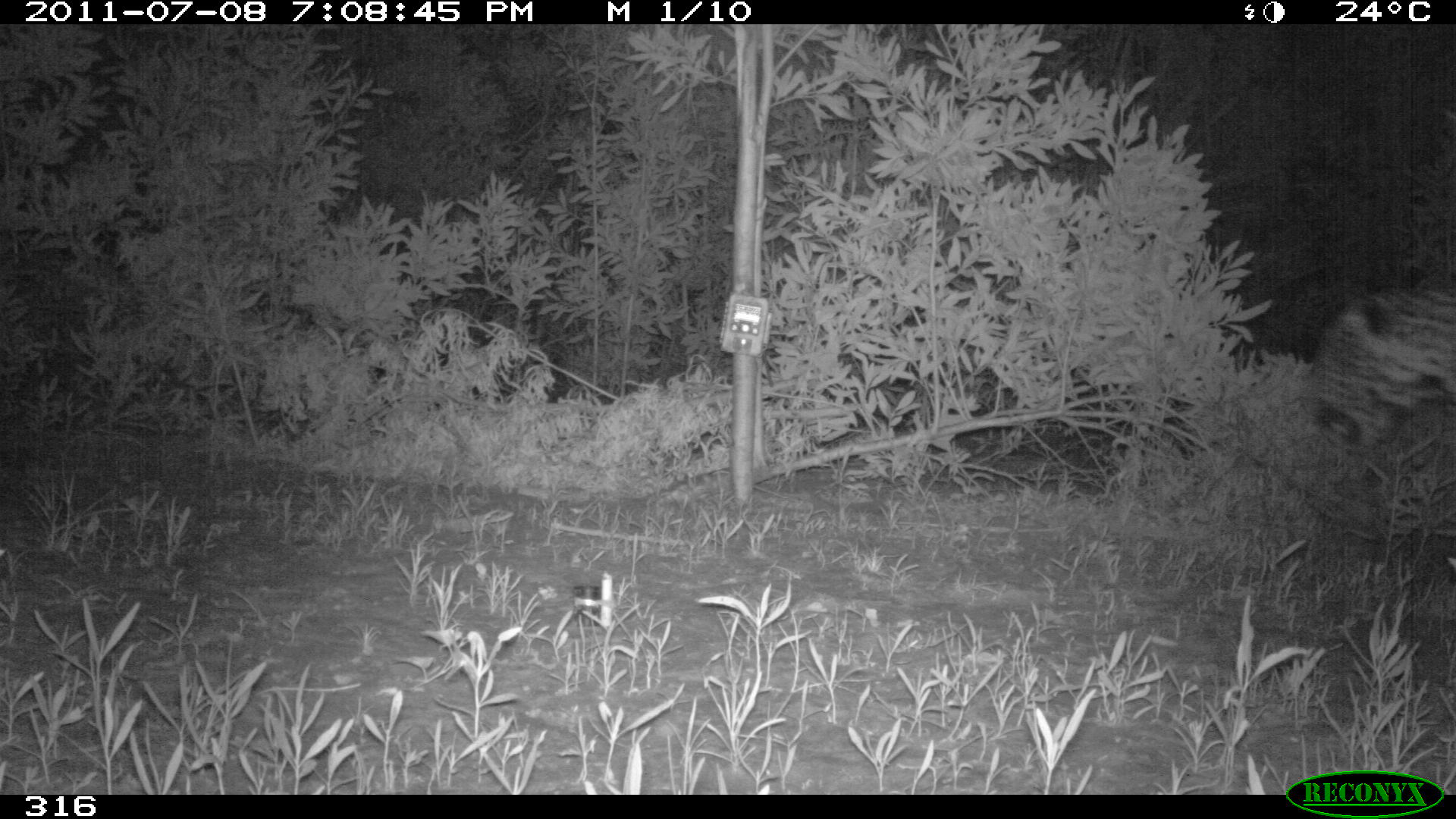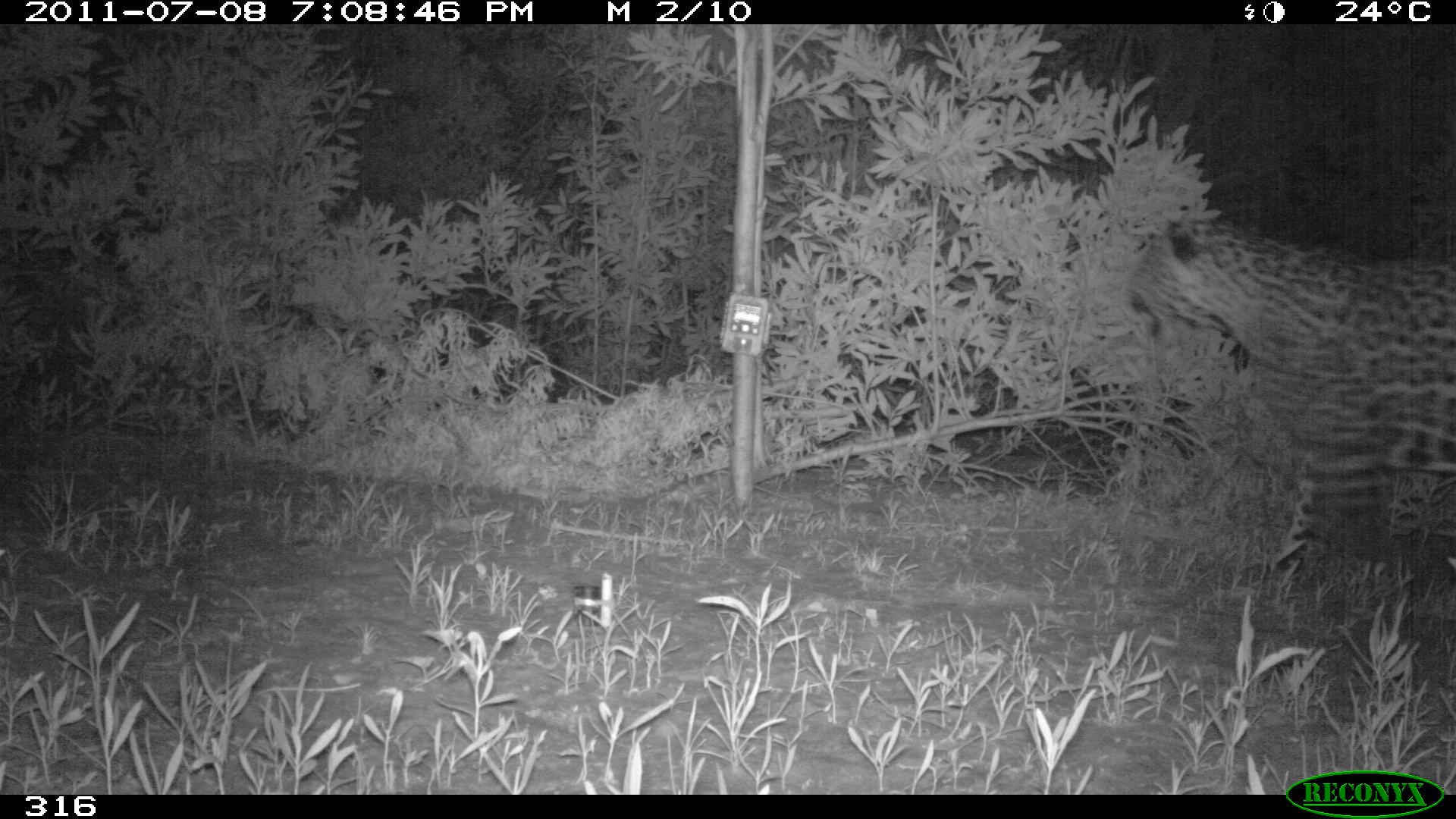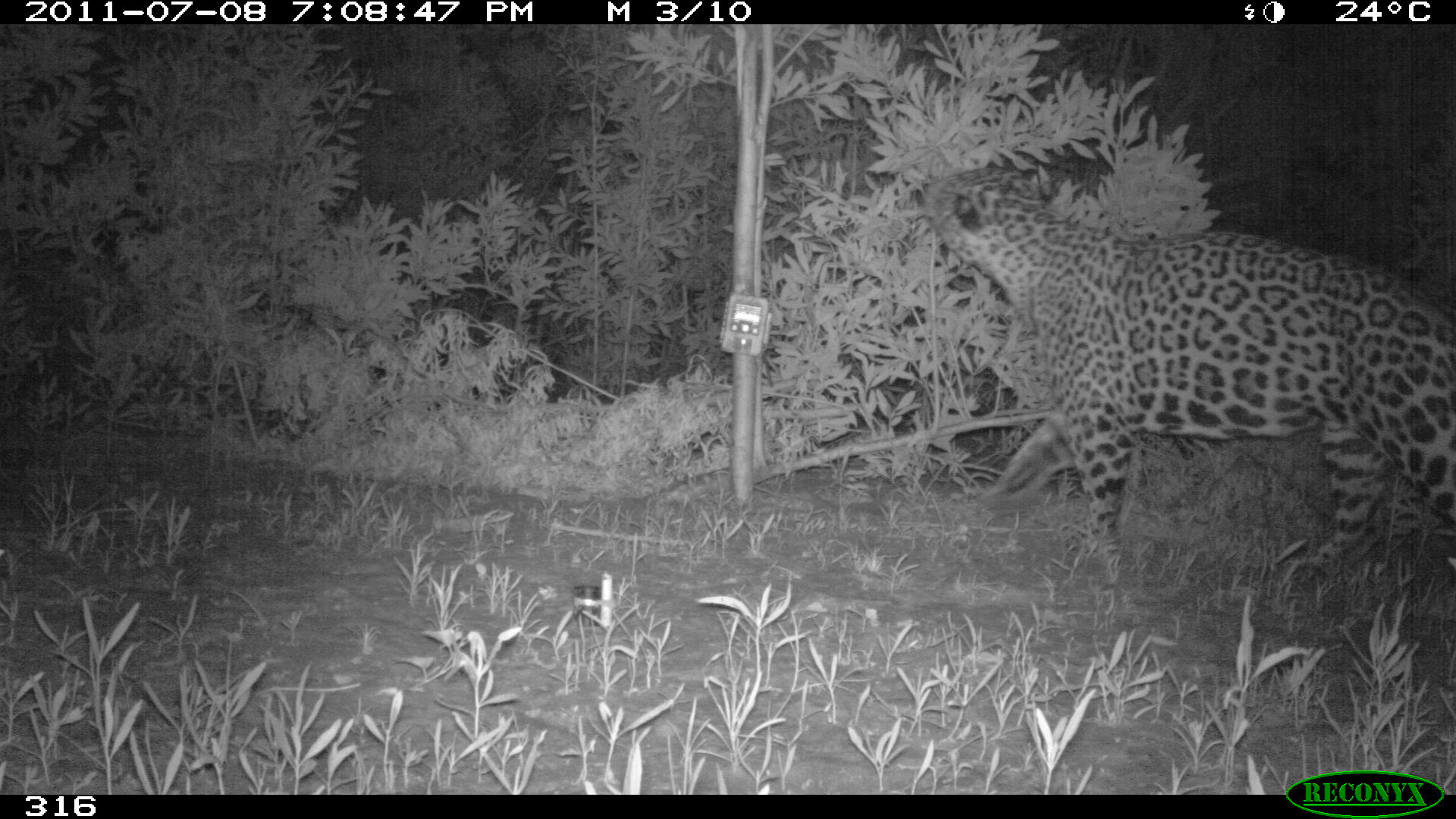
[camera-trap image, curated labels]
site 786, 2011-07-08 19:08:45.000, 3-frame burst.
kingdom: Animalia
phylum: Chordata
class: Mammalia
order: Carnivora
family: Felidae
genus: Panthera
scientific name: Panthera onca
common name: jaguar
Panthera onca (jaguar).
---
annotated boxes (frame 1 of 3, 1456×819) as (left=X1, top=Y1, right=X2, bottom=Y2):
panthera onca: (left=1287, top=284, right=1455, bottom=457)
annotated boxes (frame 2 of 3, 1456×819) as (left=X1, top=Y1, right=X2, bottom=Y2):
panthera onca: (left=1121, top=215, right=1455, bottom=583)